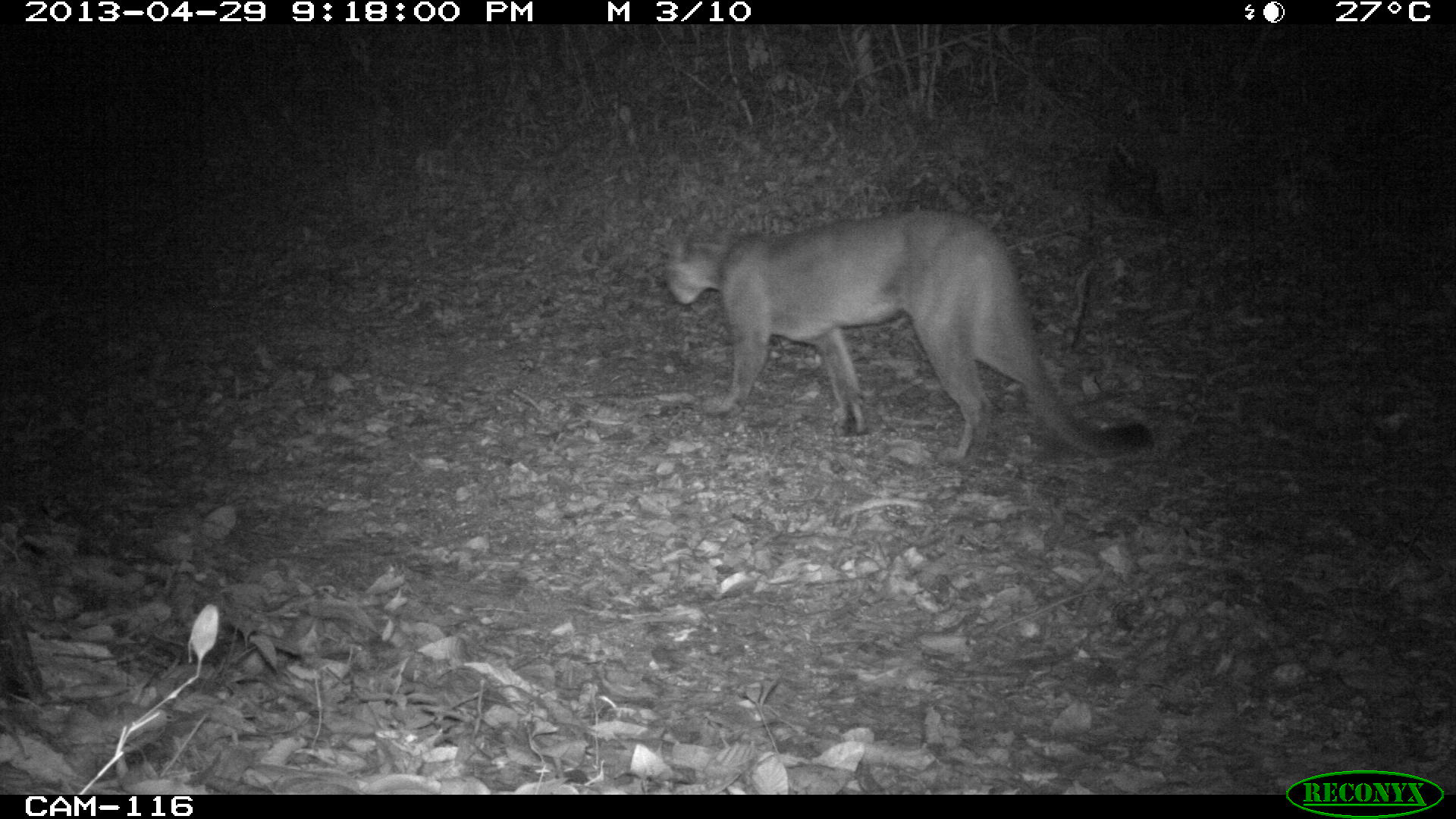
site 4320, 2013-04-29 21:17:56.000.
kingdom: Animalia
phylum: Chordata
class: Mammalia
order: Carnivora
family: Felidae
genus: Puma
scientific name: Puma concolor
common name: mountain lion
Puma concolor (mountain lion), count 1.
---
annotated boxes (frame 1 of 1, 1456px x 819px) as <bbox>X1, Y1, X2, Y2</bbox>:
puma concolor: <bbox>664, 208, 1152, 466</bbox>